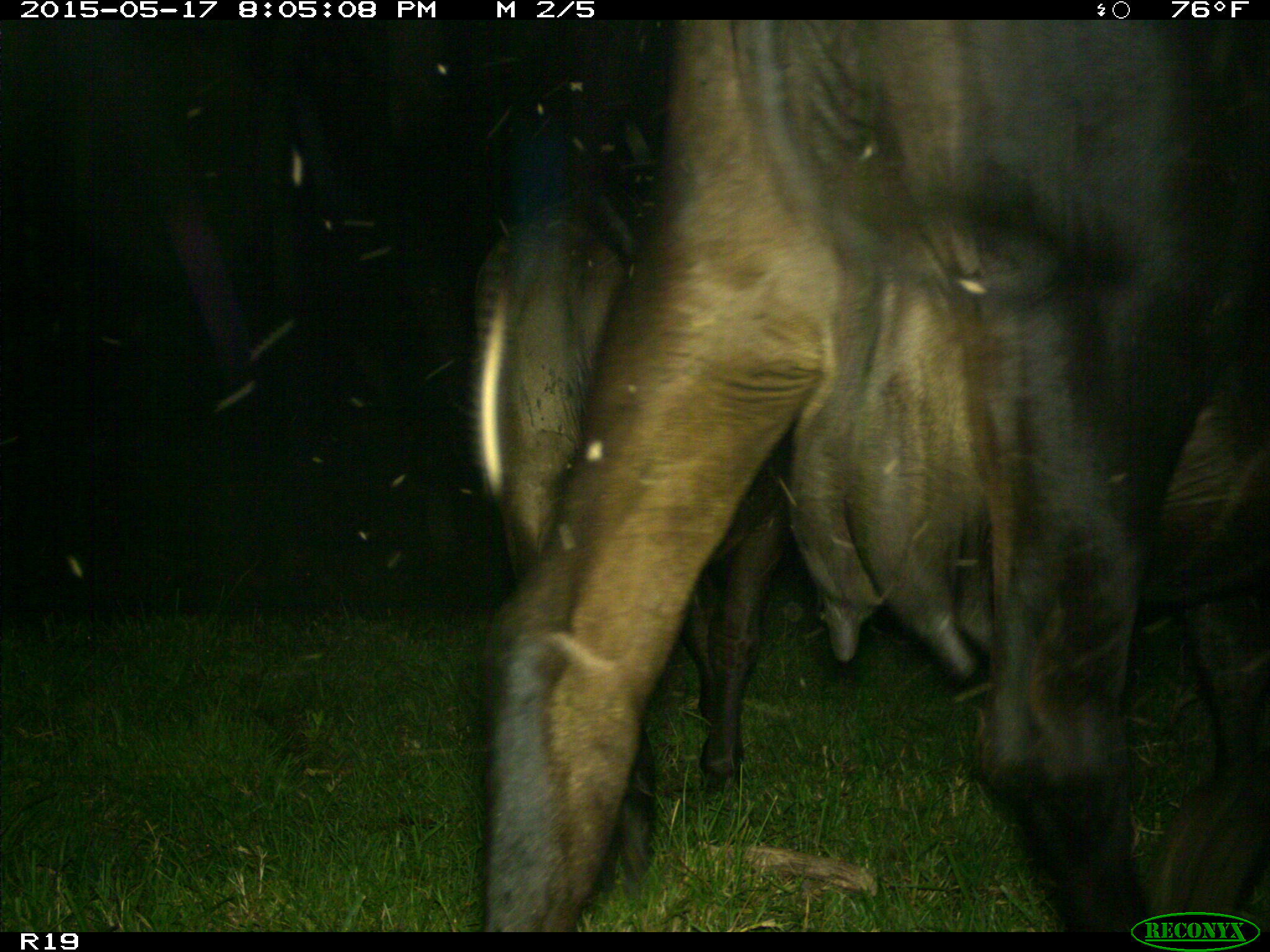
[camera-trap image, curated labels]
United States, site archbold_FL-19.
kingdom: Animalia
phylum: Chordata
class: Mammalia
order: Artiodactyla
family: Bovidae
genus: Bos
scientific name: Bos taurus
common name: domestic cow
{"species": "Bos taurus (domestic cow)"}